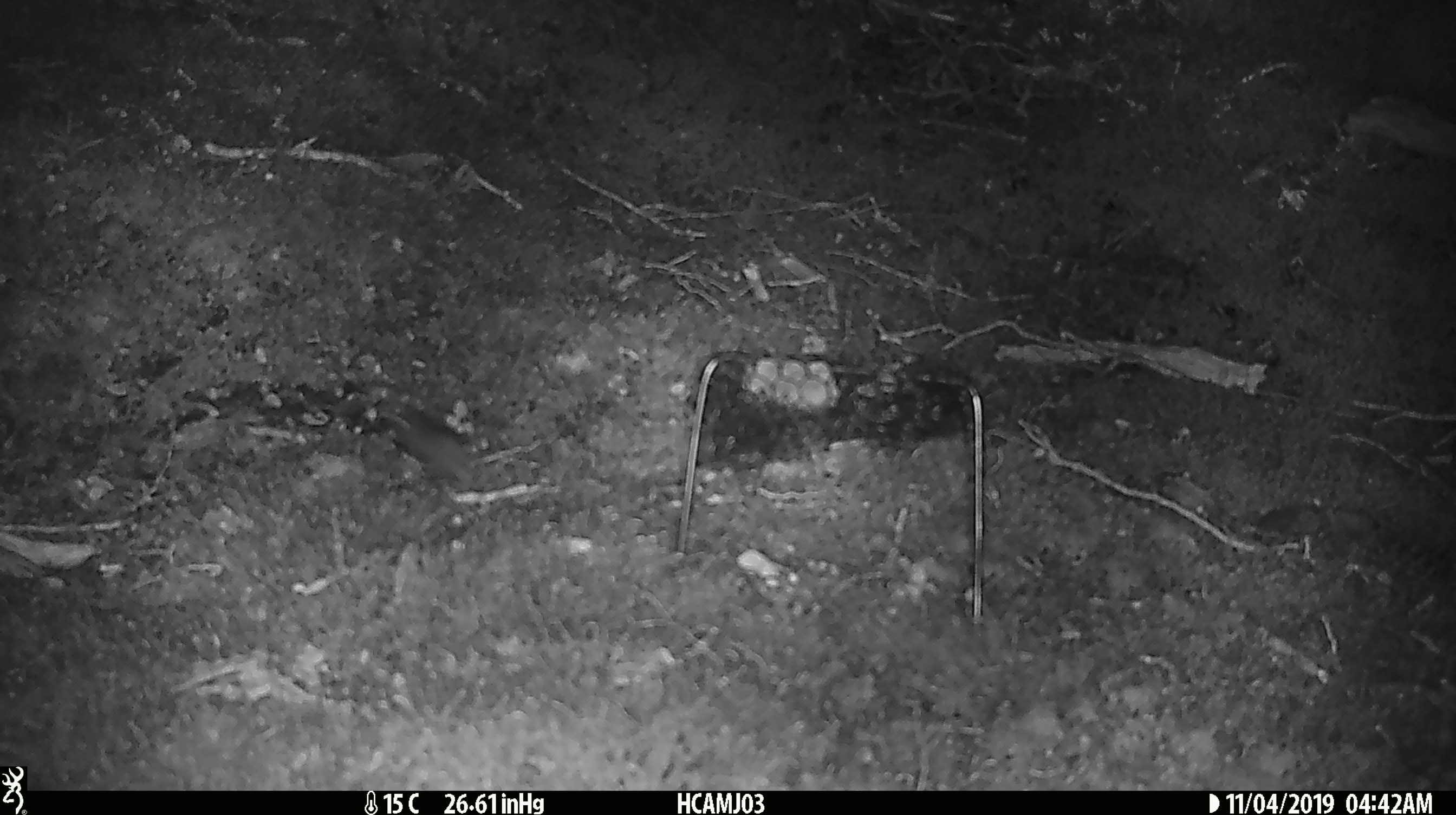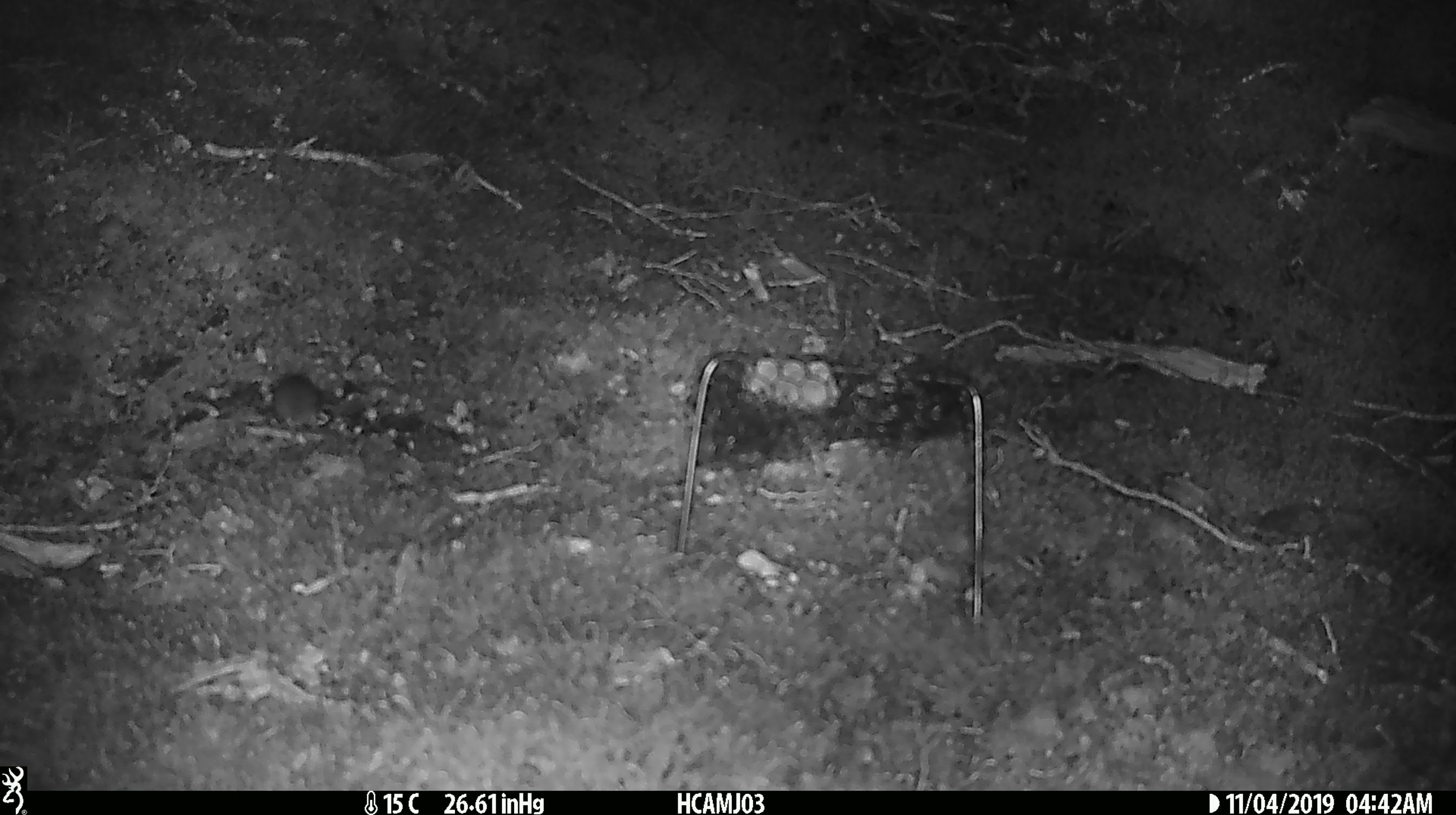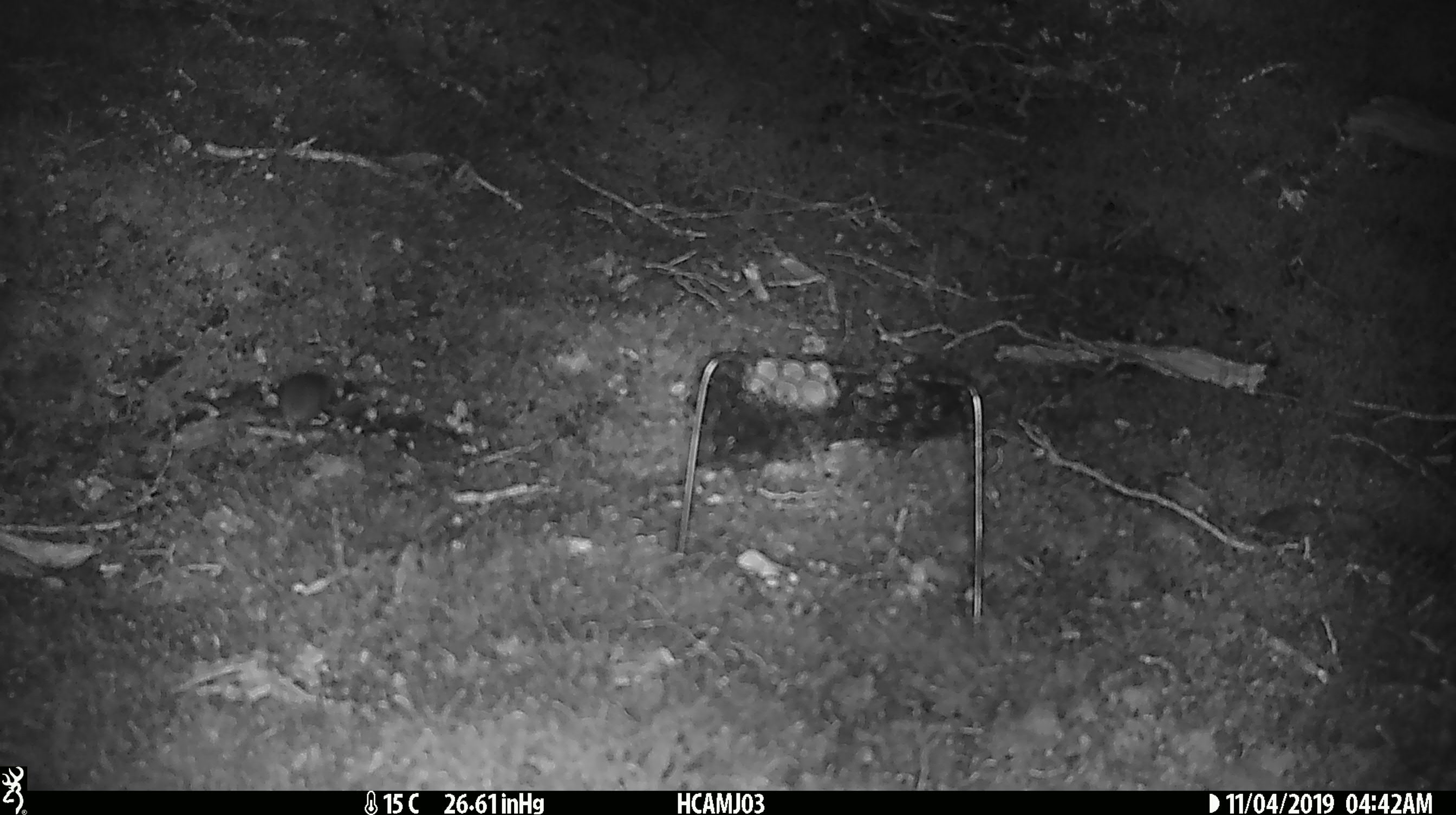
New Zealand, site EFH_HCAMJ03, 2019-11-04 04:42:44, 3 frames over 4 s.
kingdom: Animalia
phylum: Chordata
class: Mammalia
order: Rodentia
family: Muridae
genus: Mus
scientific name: Mus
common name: mouse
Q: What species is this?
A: Mouse (Mus).